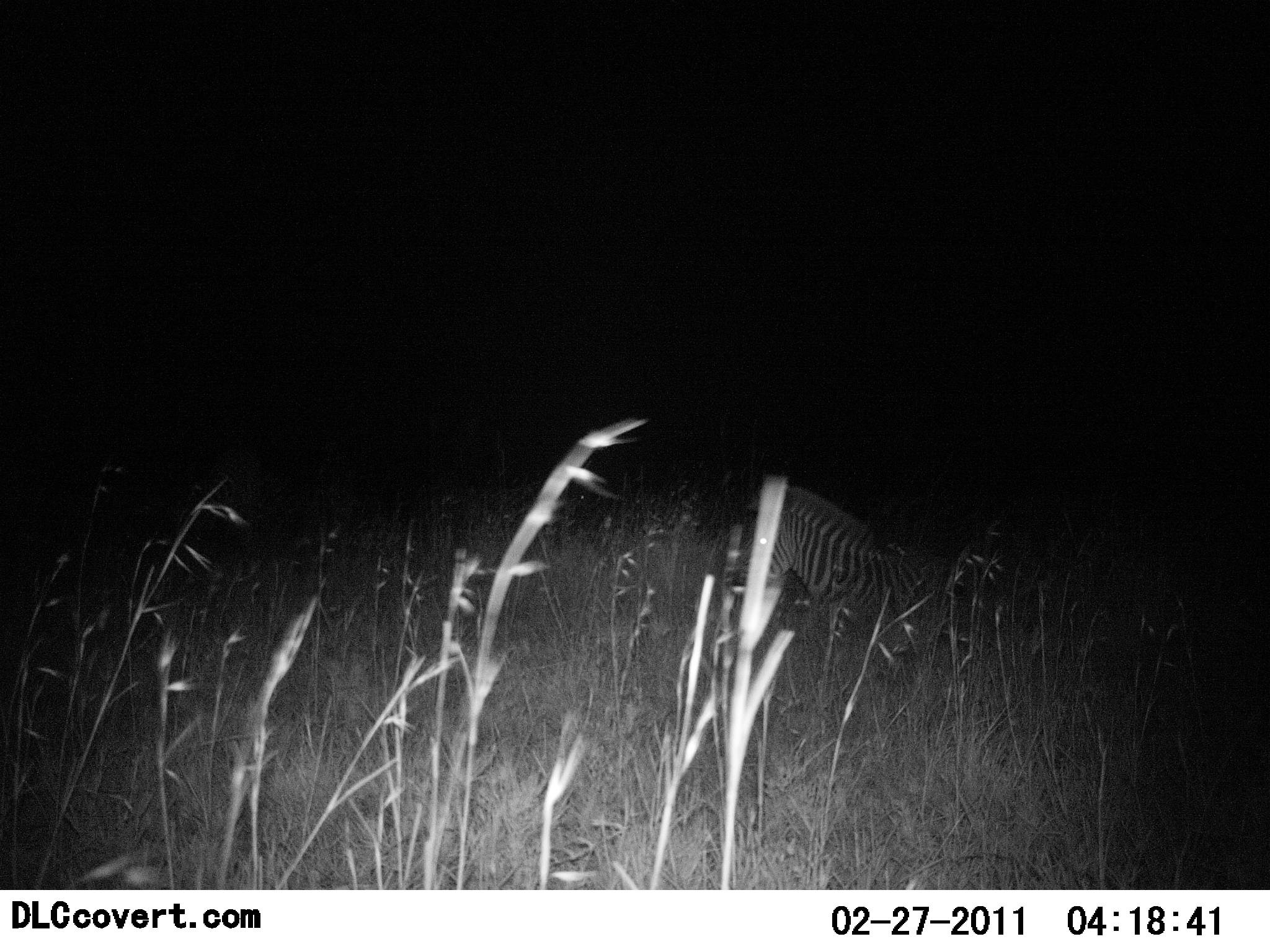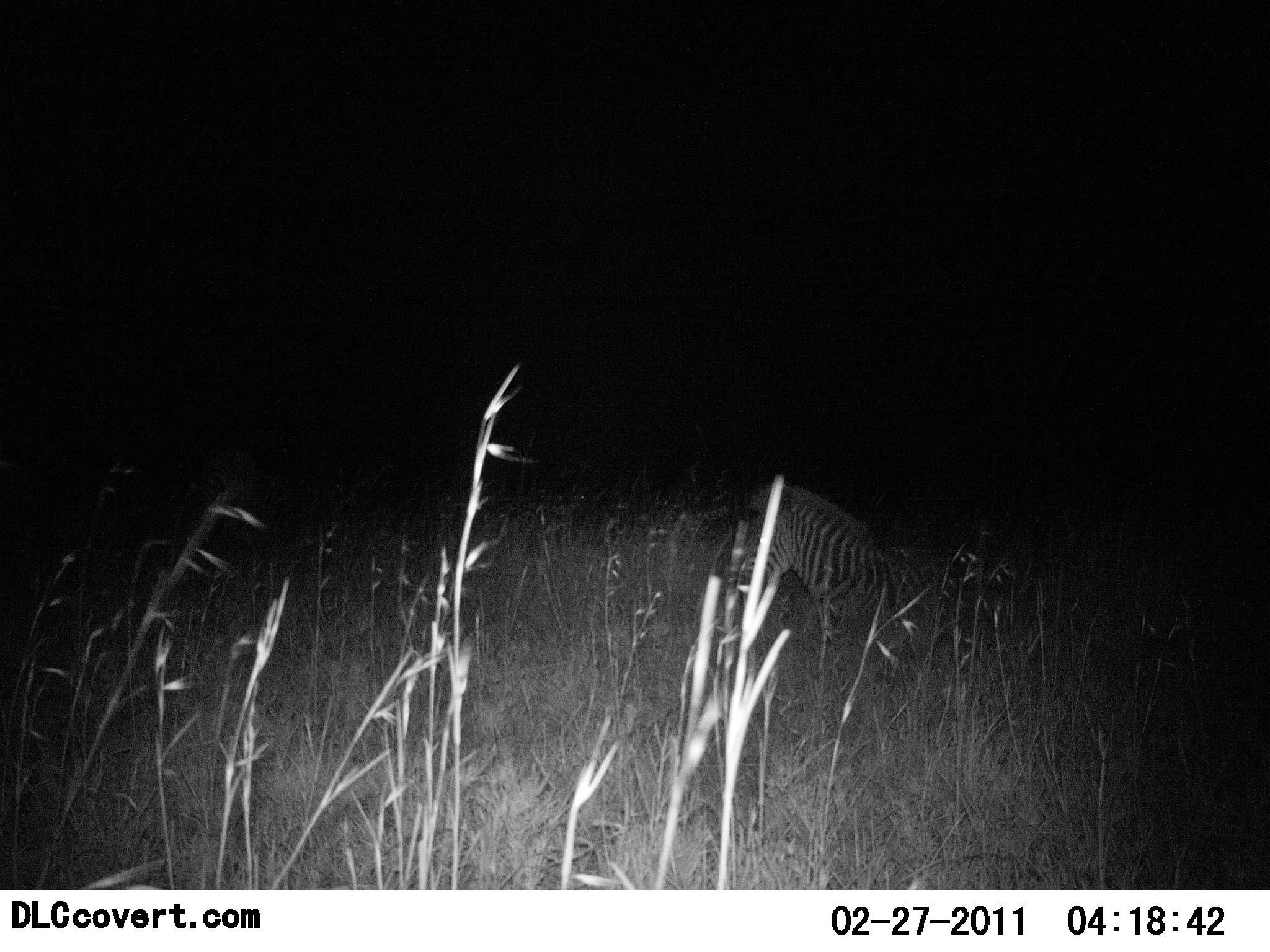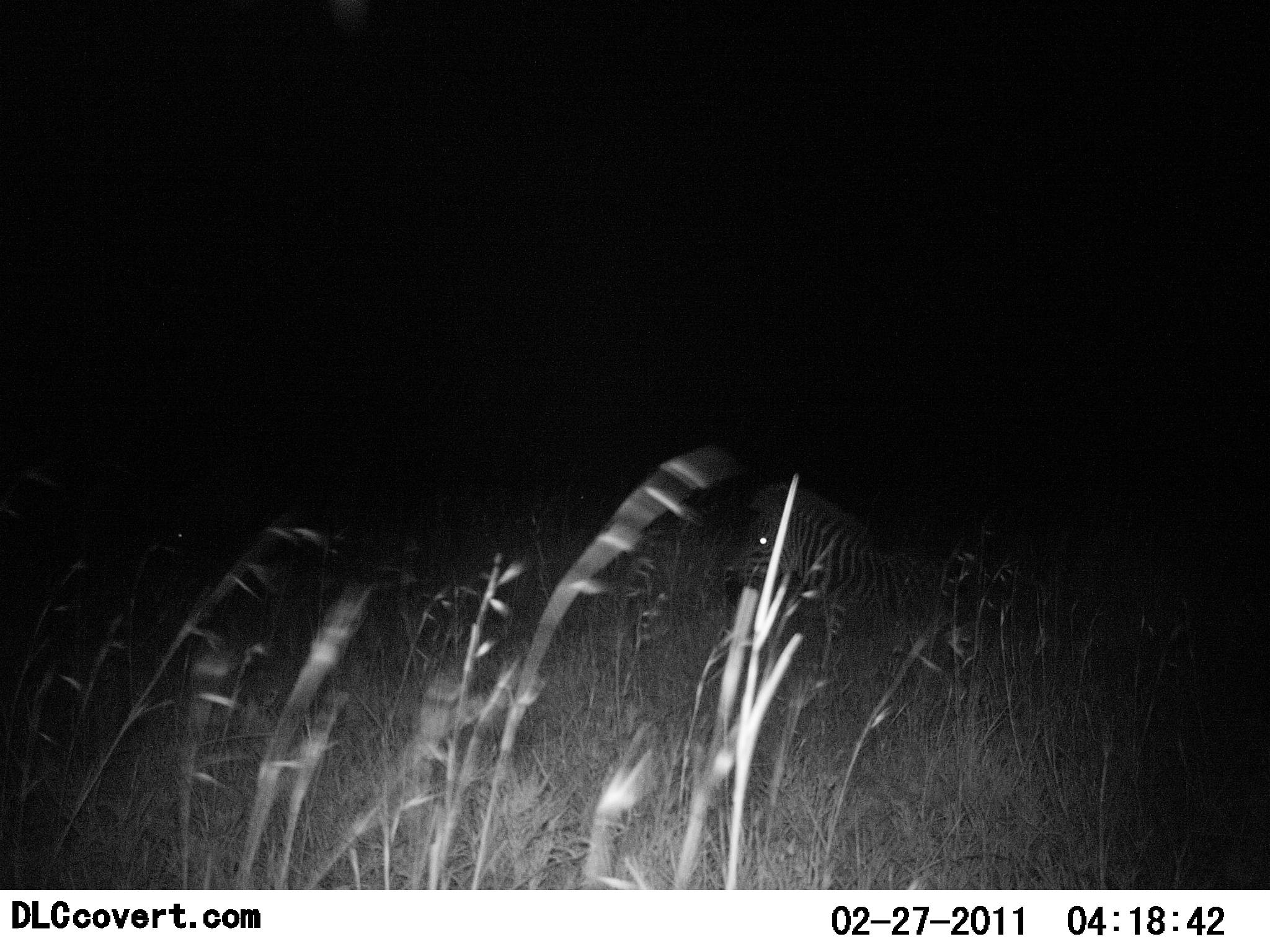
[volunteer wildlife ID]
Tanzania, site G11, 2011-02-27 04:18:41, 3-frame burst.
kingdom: Animalia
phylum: Chordata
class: Mammalia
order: Perissodactyla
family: Equidae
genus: Equus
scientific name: Equus quagga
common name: plains zebra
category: zebra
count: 1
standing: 30%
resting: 60%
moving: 10%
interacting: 0%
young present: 0%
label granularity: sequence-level